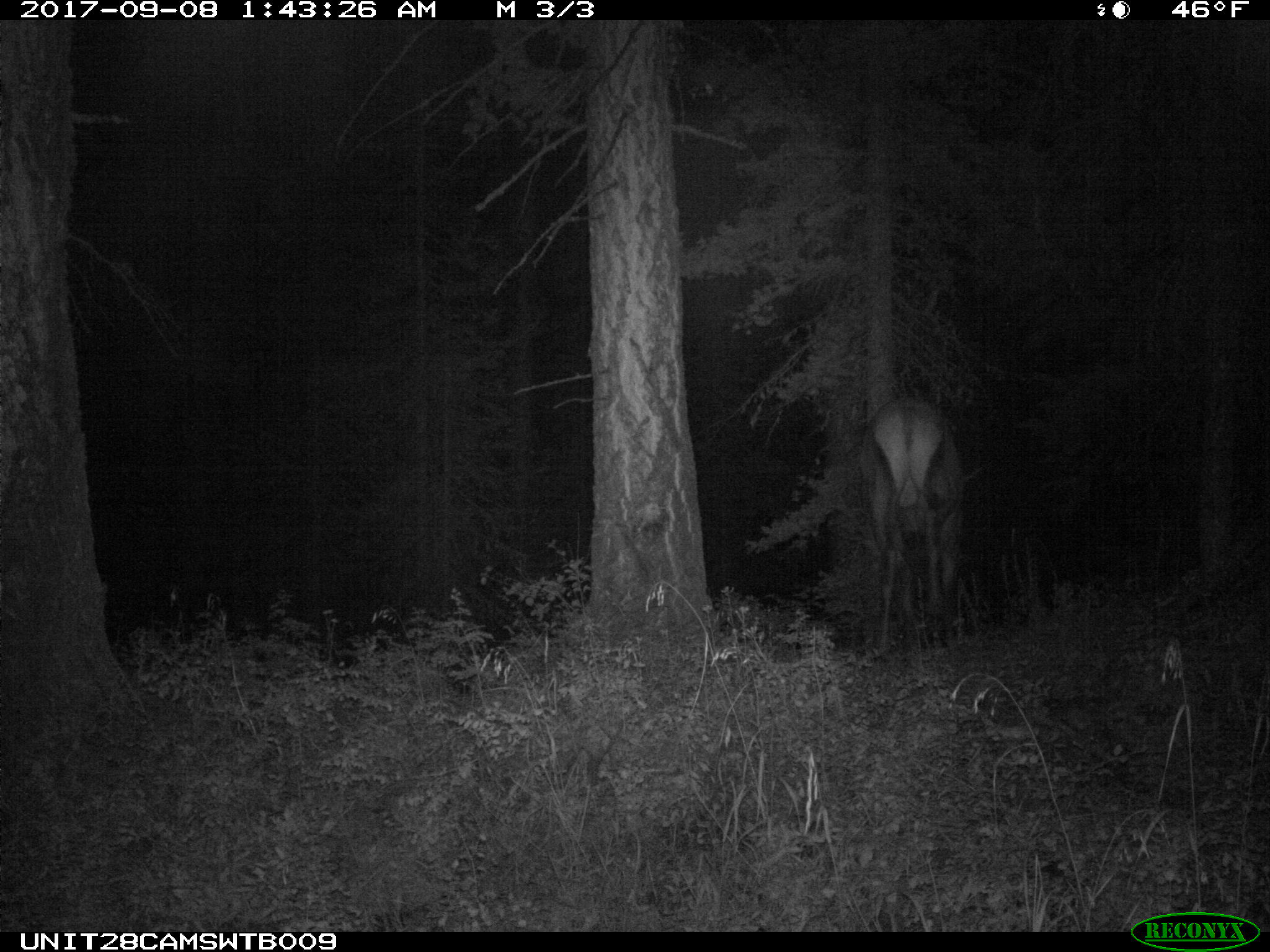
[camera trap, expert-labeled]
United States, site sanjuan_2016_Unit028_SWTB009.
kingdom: Animalia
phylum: Chordata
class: Mammalia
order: Artiodactyla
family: Cervidae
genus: Cervus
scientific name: Cervus elaphus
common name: red deer